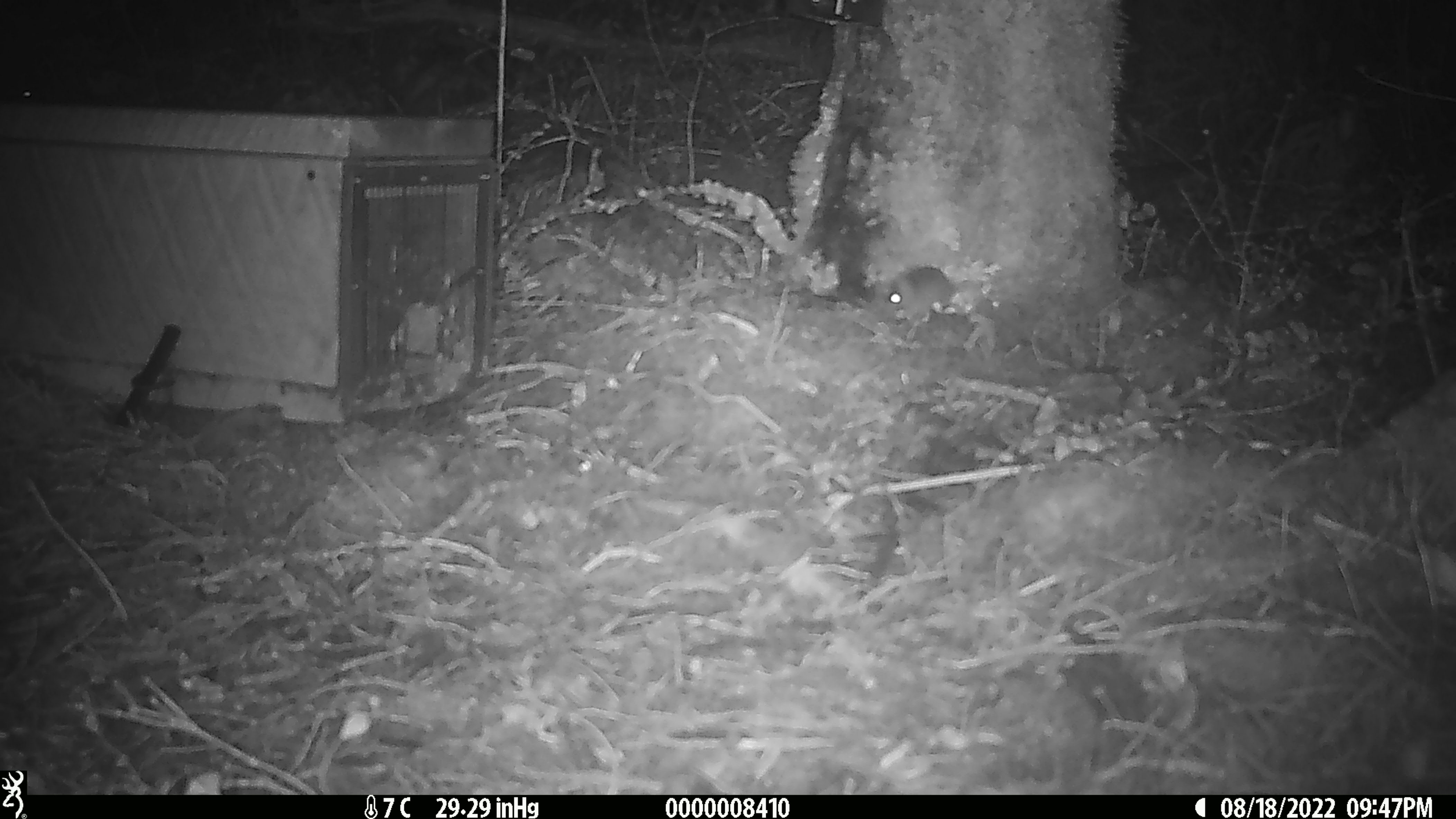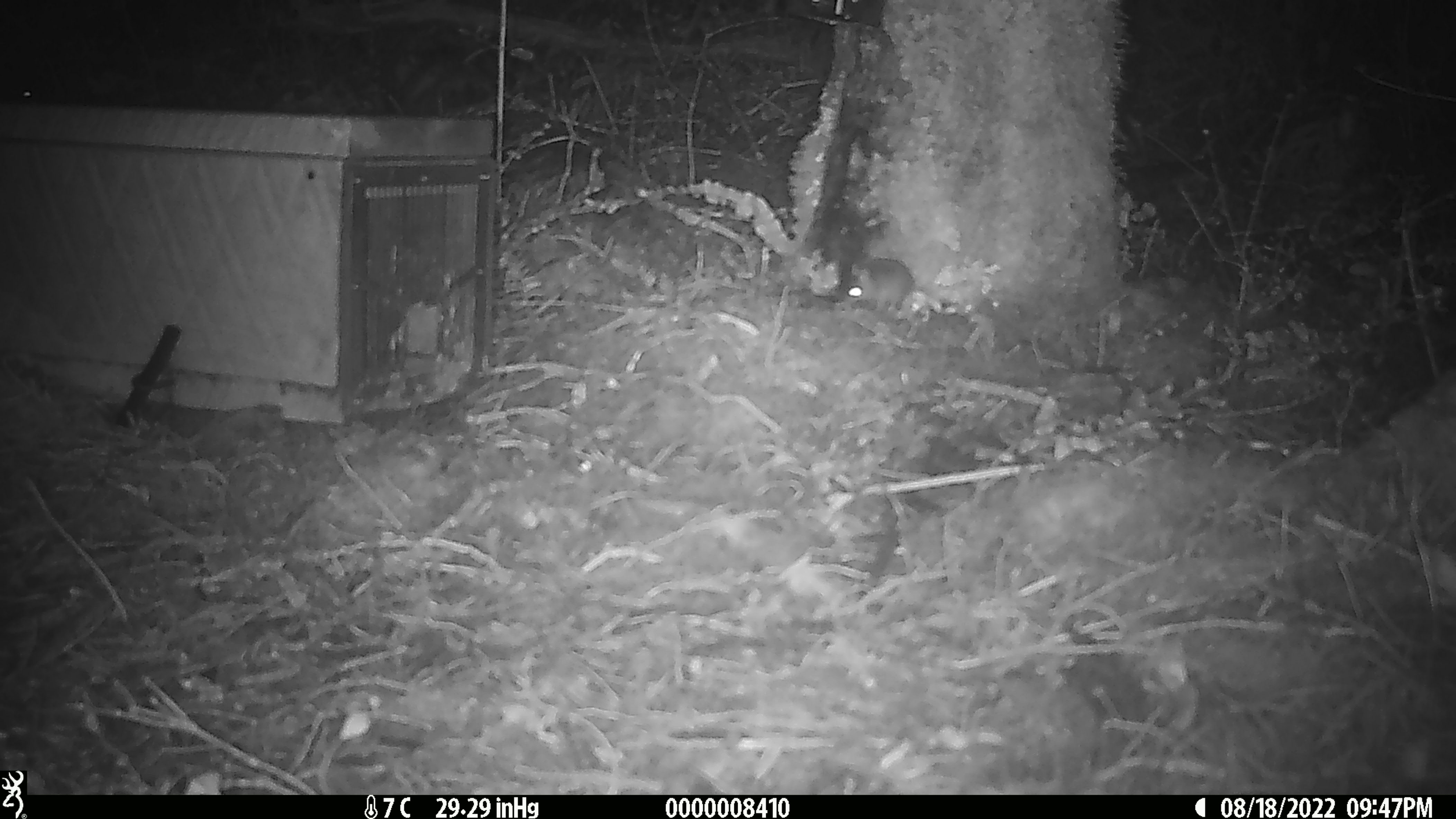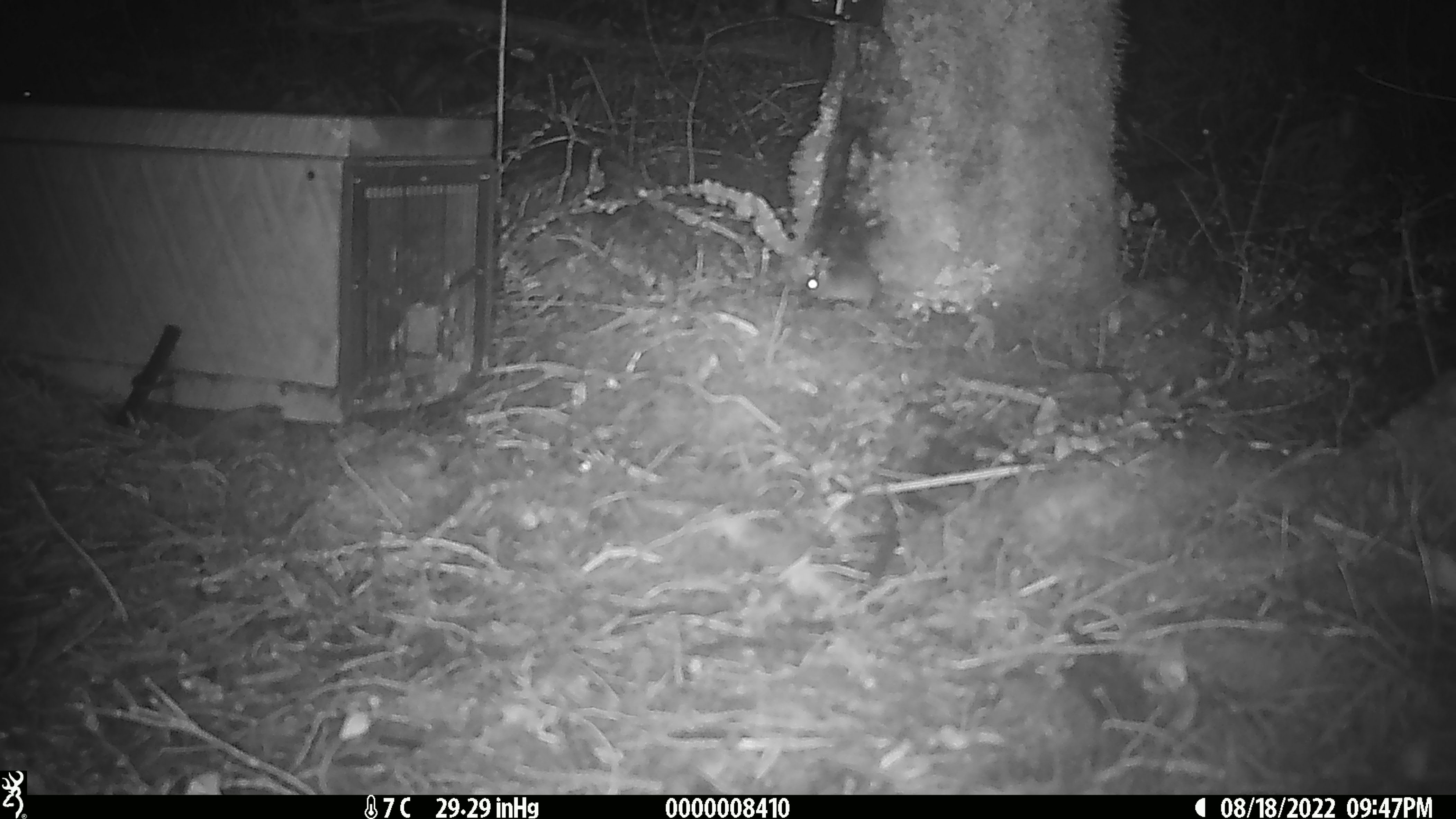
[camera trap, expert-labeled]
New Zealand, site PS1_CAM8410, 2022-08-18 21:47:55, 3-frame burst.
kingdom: Animalia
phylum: Chordata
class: Mammalia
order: Rodentia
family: Muridae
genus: Mus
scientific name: Mus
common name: mouse